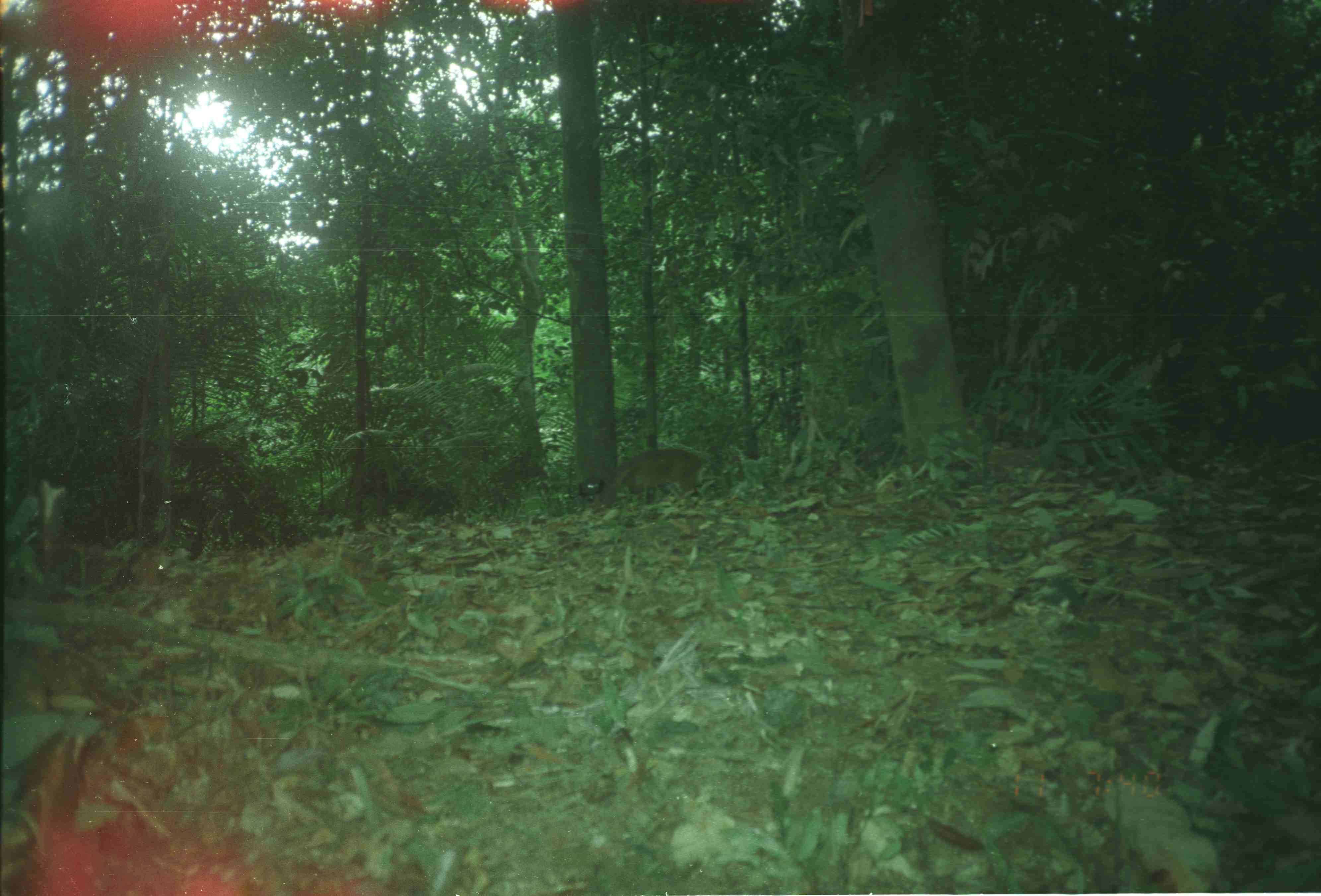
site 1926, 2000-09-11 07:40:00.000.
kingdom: Animalia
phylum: Chordata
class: Mammalia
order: Artiodactyla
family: Cervidae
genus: Muntiacus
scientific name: Muntiacus muntjak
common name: southern red muntjac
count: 1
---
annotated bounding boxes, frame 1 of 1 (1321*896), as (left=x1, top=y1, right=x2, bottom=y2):
muntiacus muntjak: (left=618, top=448, right=709, bottom=506)